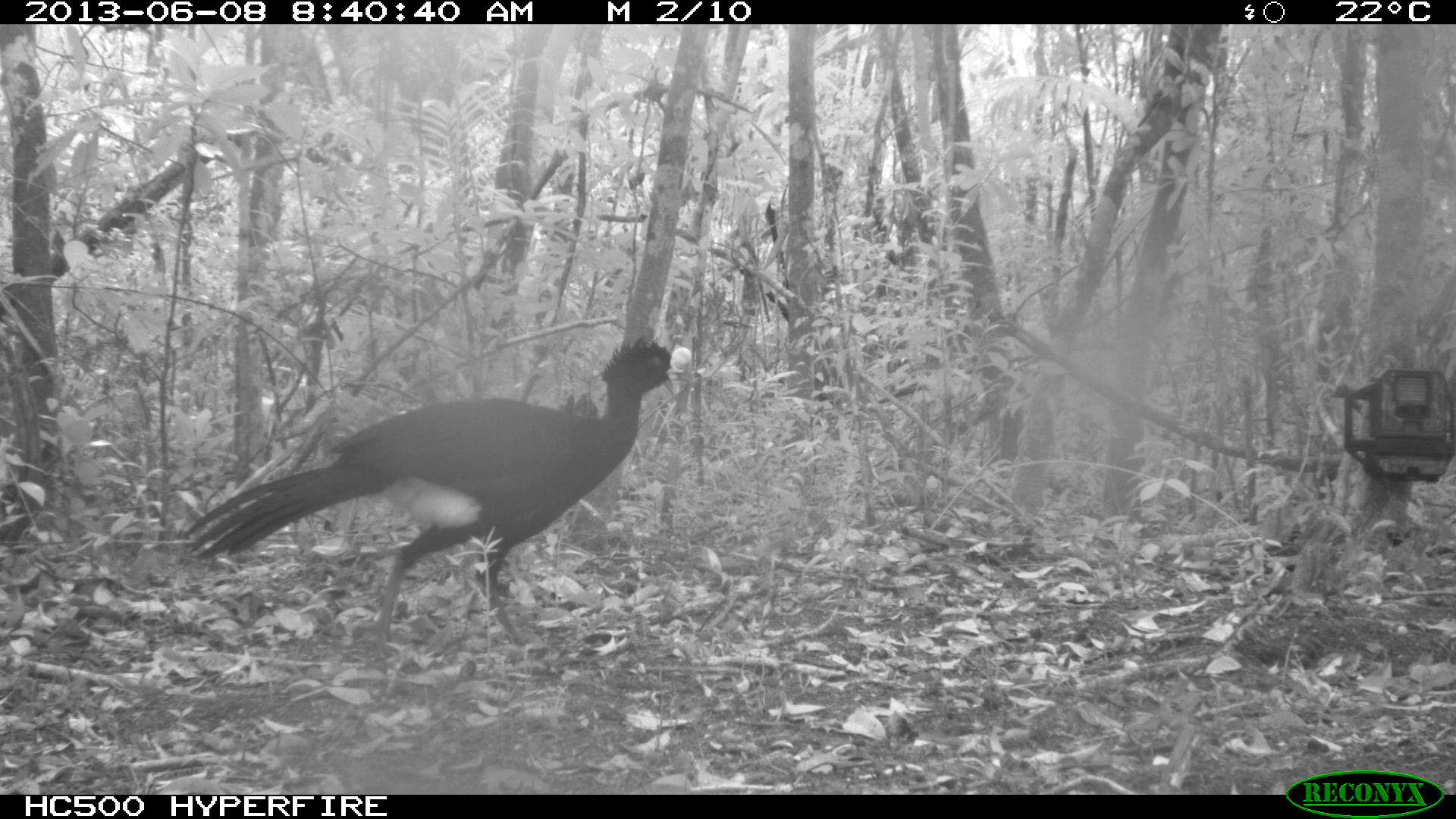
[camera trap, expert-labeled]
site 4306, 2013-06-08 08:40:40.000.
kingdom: Animalia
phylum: Chordata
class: Aves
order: Galliformes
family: Cracidae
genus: Crax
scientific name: Crax rubra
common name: great curassow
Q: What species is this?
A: Crax rubra (great curassow).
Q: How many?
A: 1.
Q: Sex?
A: Male.